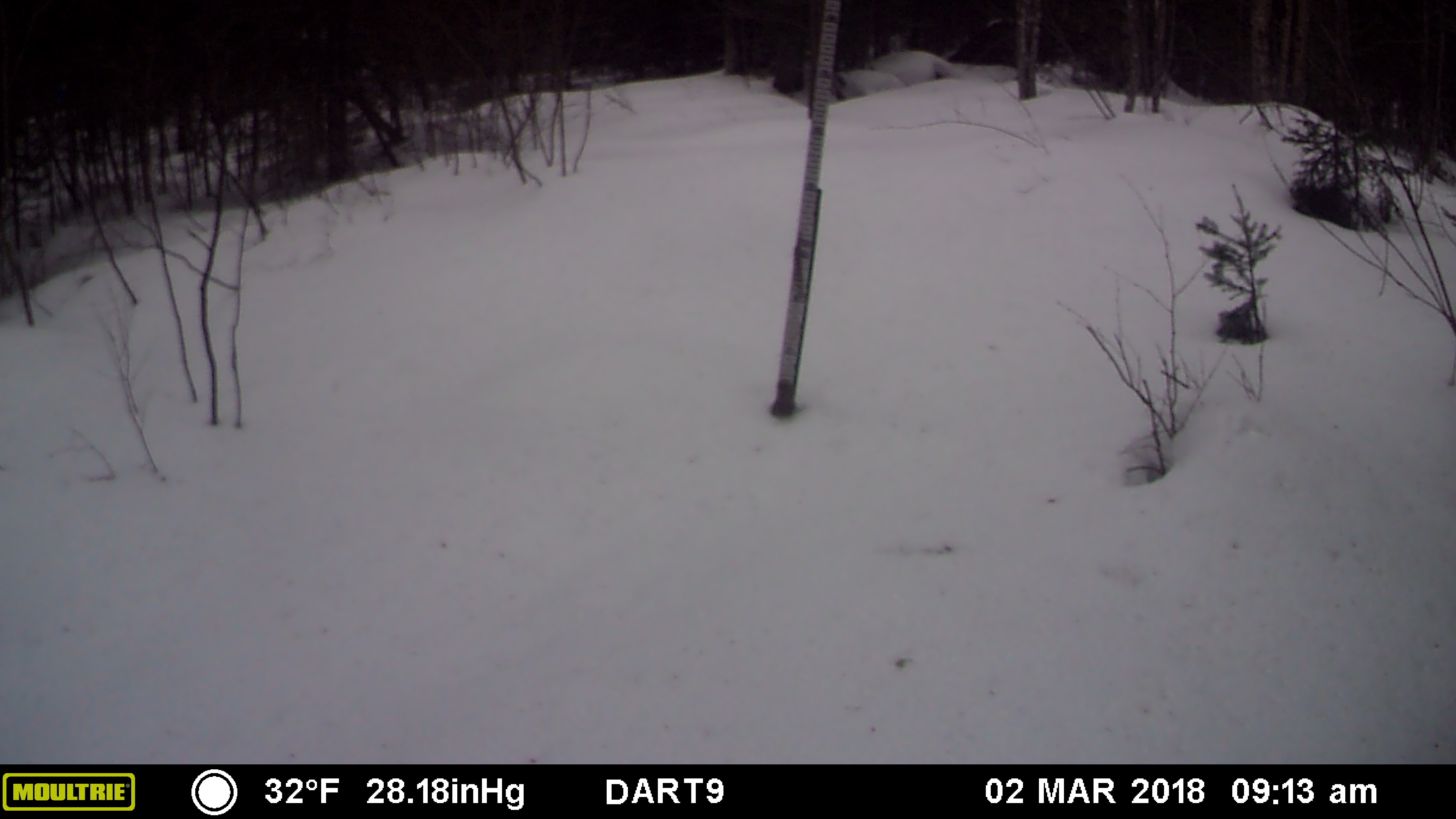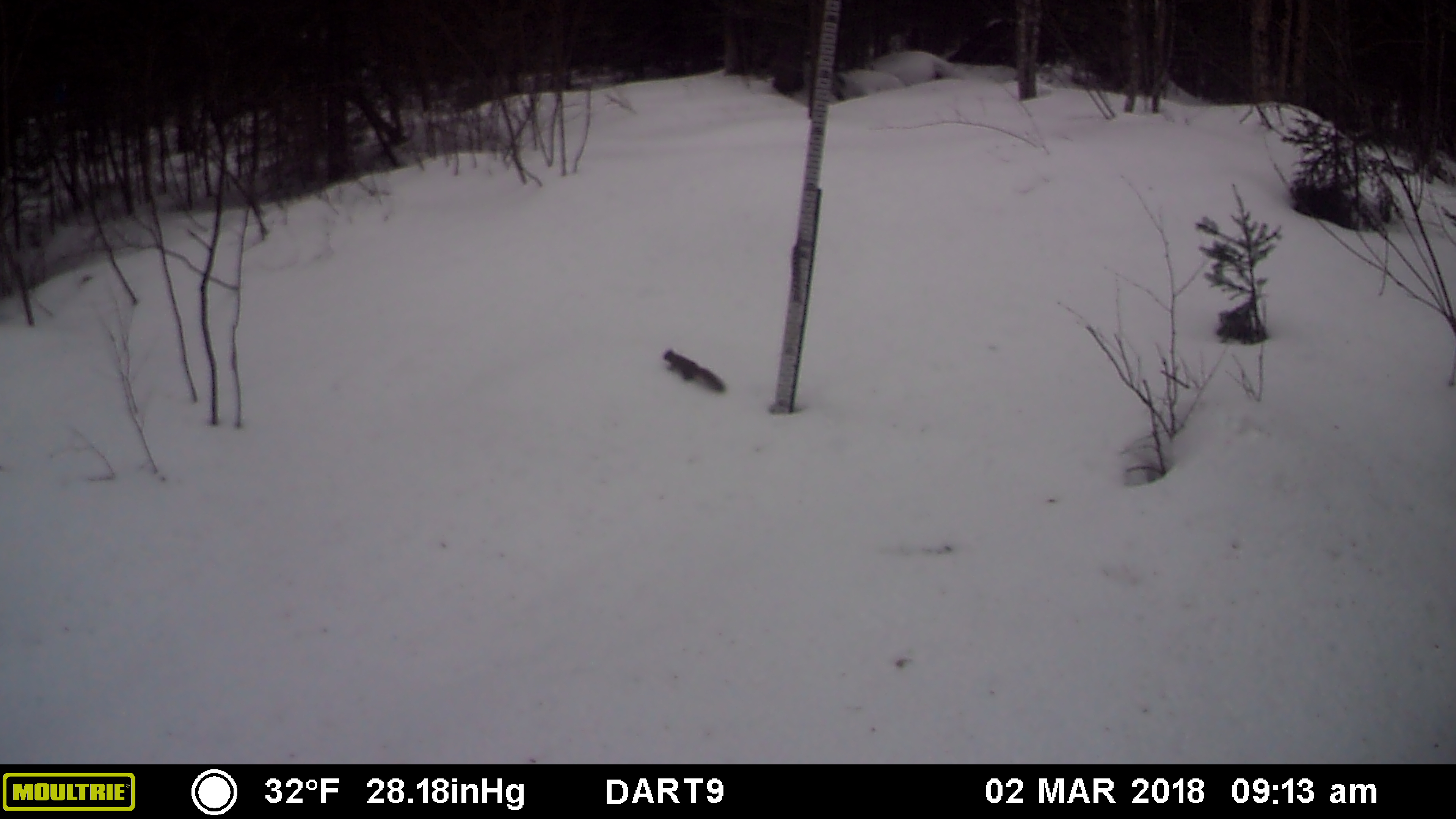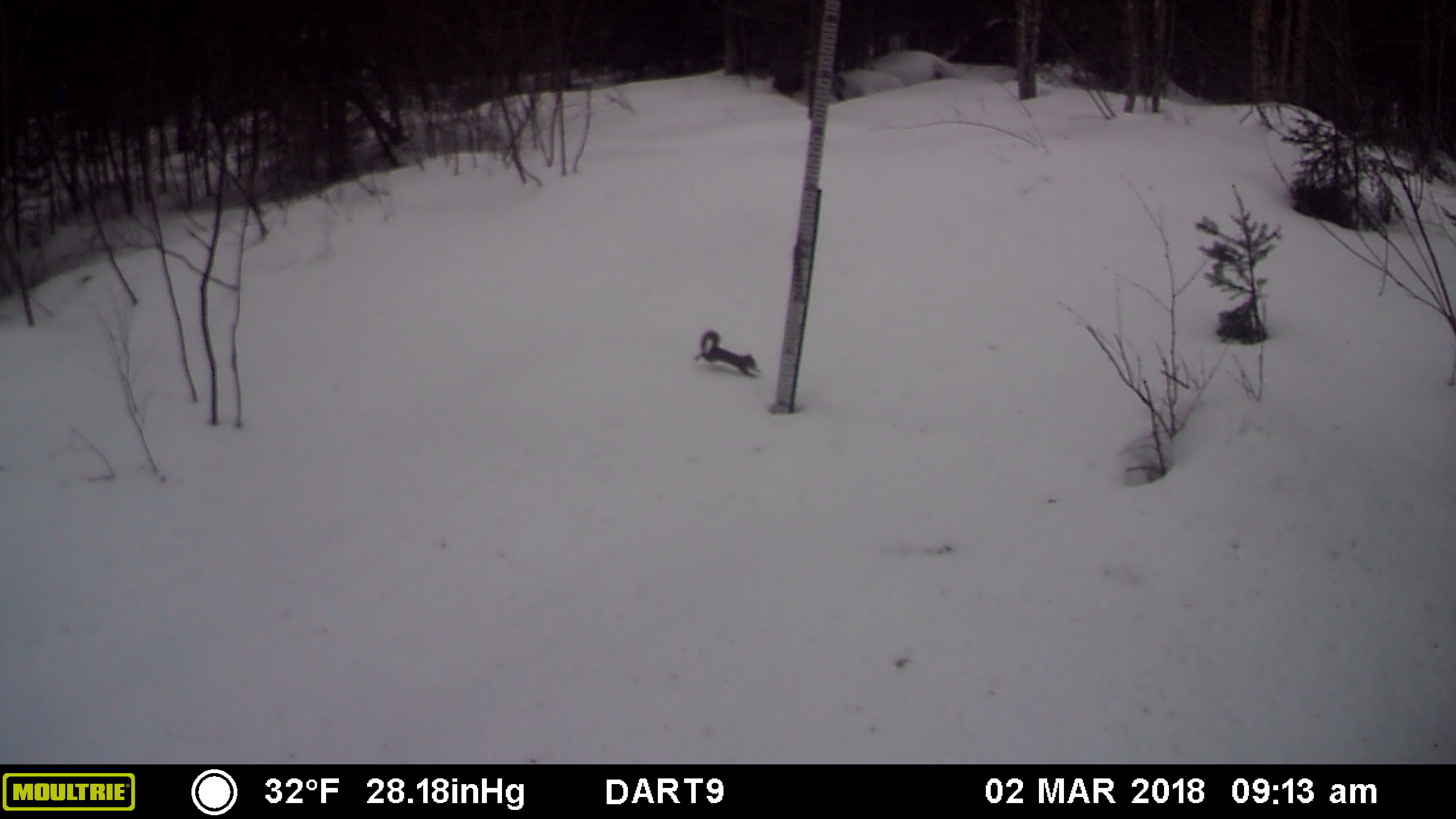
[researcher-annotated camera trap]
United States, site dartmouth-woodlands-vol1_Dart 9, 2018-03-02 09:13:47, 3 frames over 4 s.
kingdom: Animalia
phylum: Chordata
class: Mammalia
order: Rodentia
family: Sciuridae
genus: Tamiasciurus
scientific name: Tamiasciurus hudsonicus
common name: red squirrel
Red squirrel (Tamiasciurus hudsonicus).